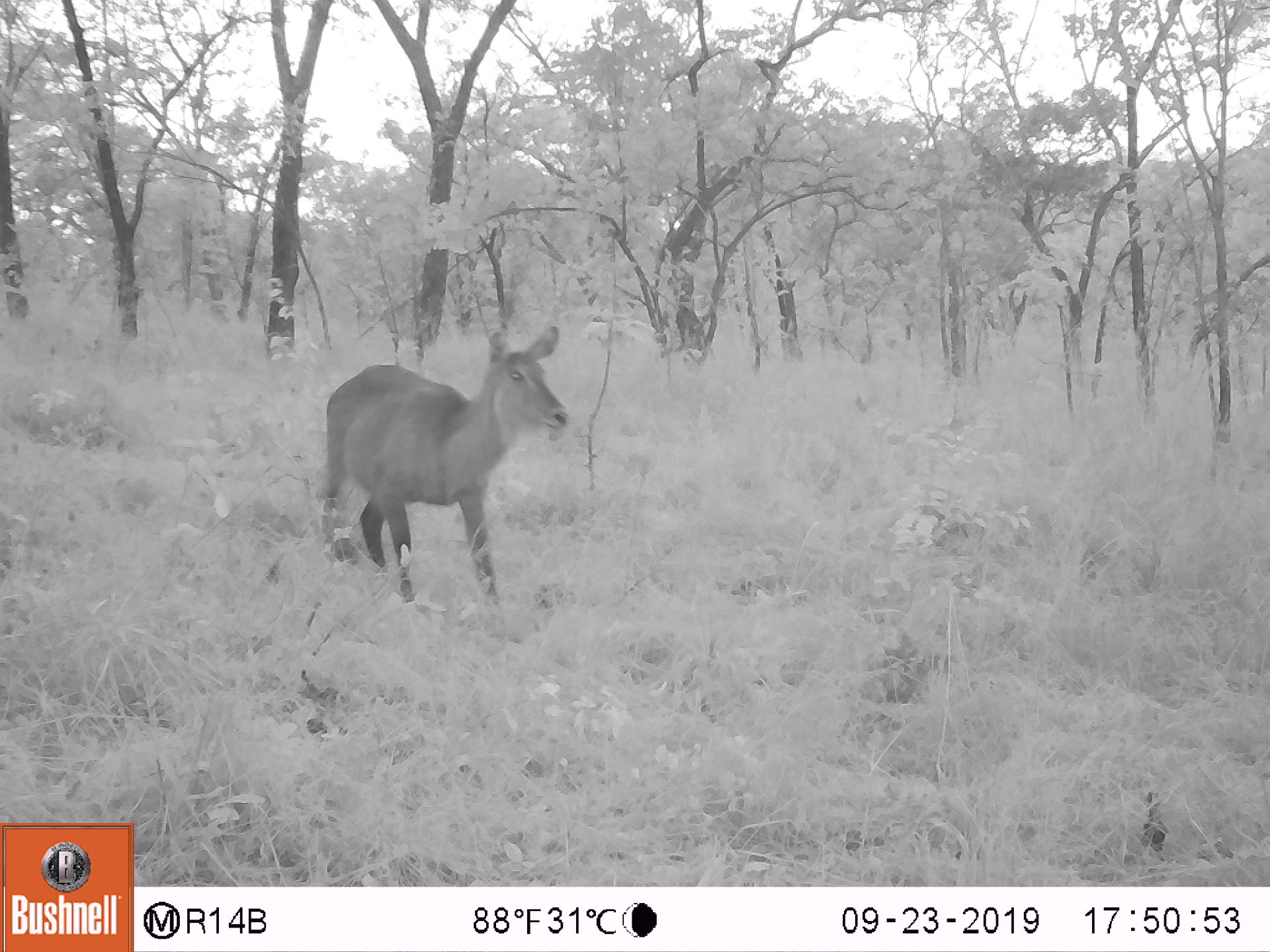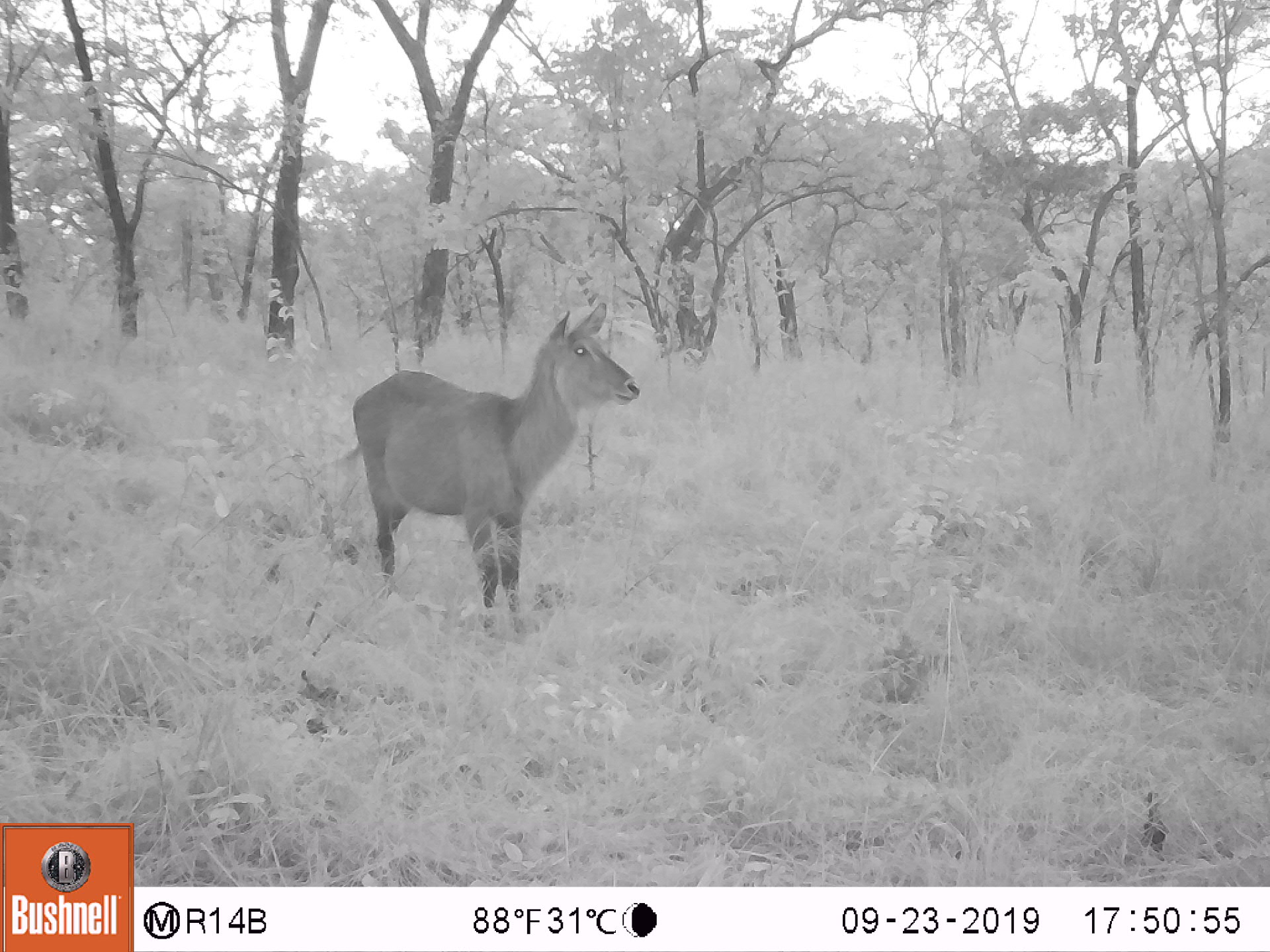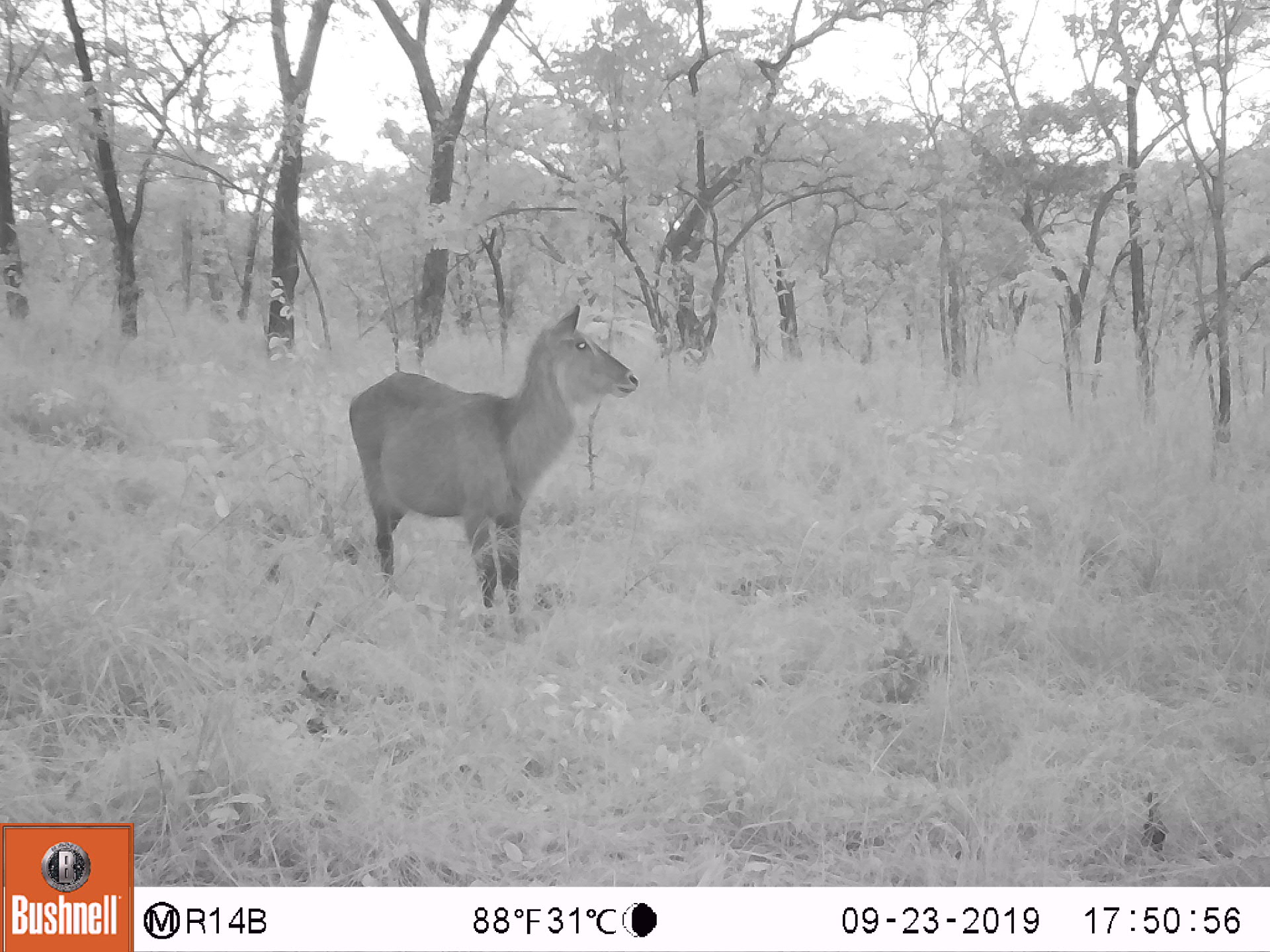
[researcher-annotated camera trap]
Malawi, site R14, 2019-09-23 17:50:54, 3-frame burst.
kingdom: Animalia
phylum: Chordata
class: Mammalia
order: Artiodactyla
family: Bovidae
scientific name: Antilopinae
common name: small antelope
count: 1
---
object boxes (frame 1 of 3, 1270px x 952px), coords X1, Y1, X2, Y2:
small antelope: 312, 318, 583, 623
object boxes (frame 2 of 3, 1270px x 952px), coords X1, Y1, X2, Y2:
small antelope: 325, 290, 642, 646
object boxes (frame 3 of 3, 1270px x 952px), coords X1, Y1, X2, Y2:
small antelope: 337, 291, 643, 647